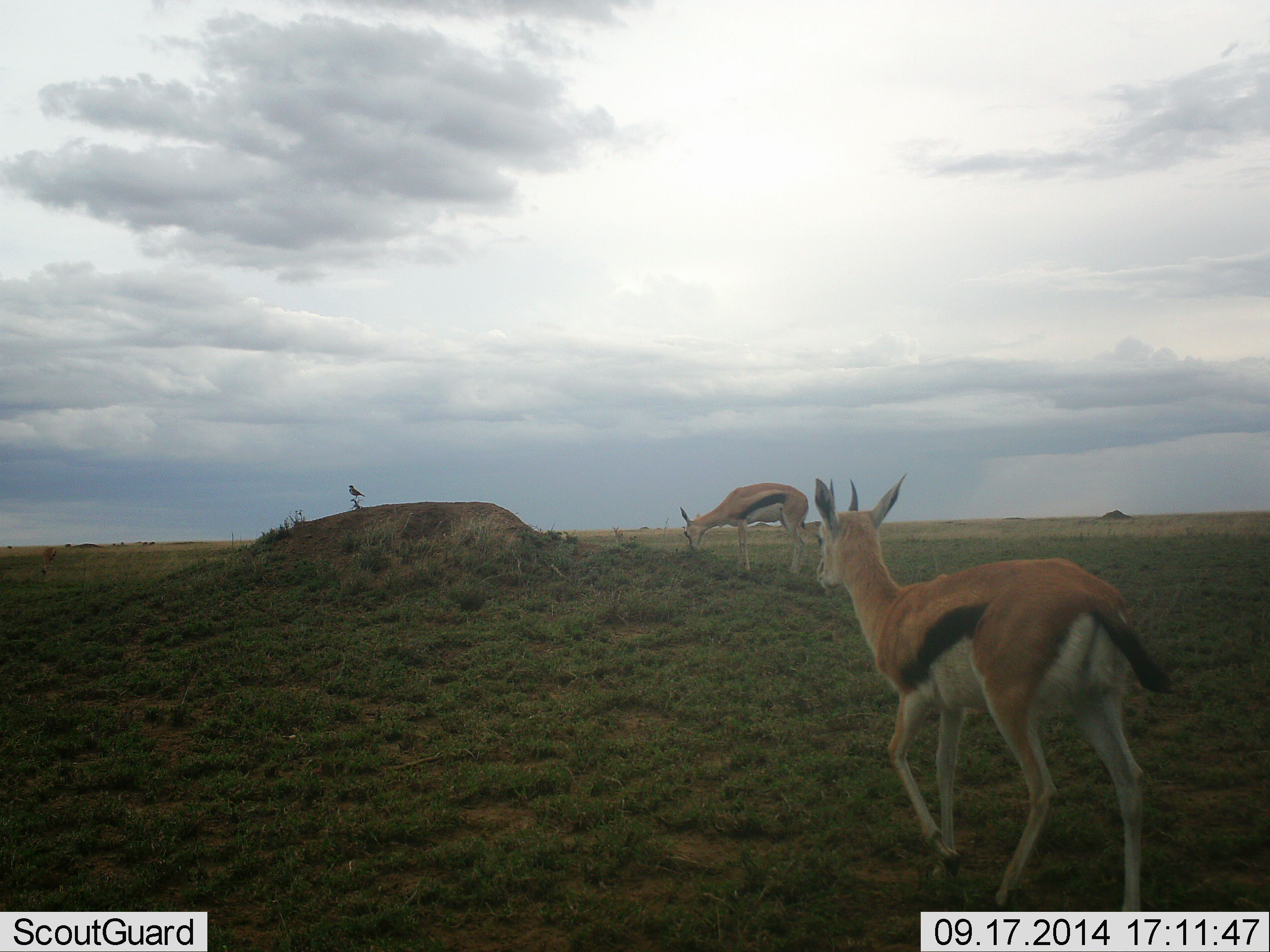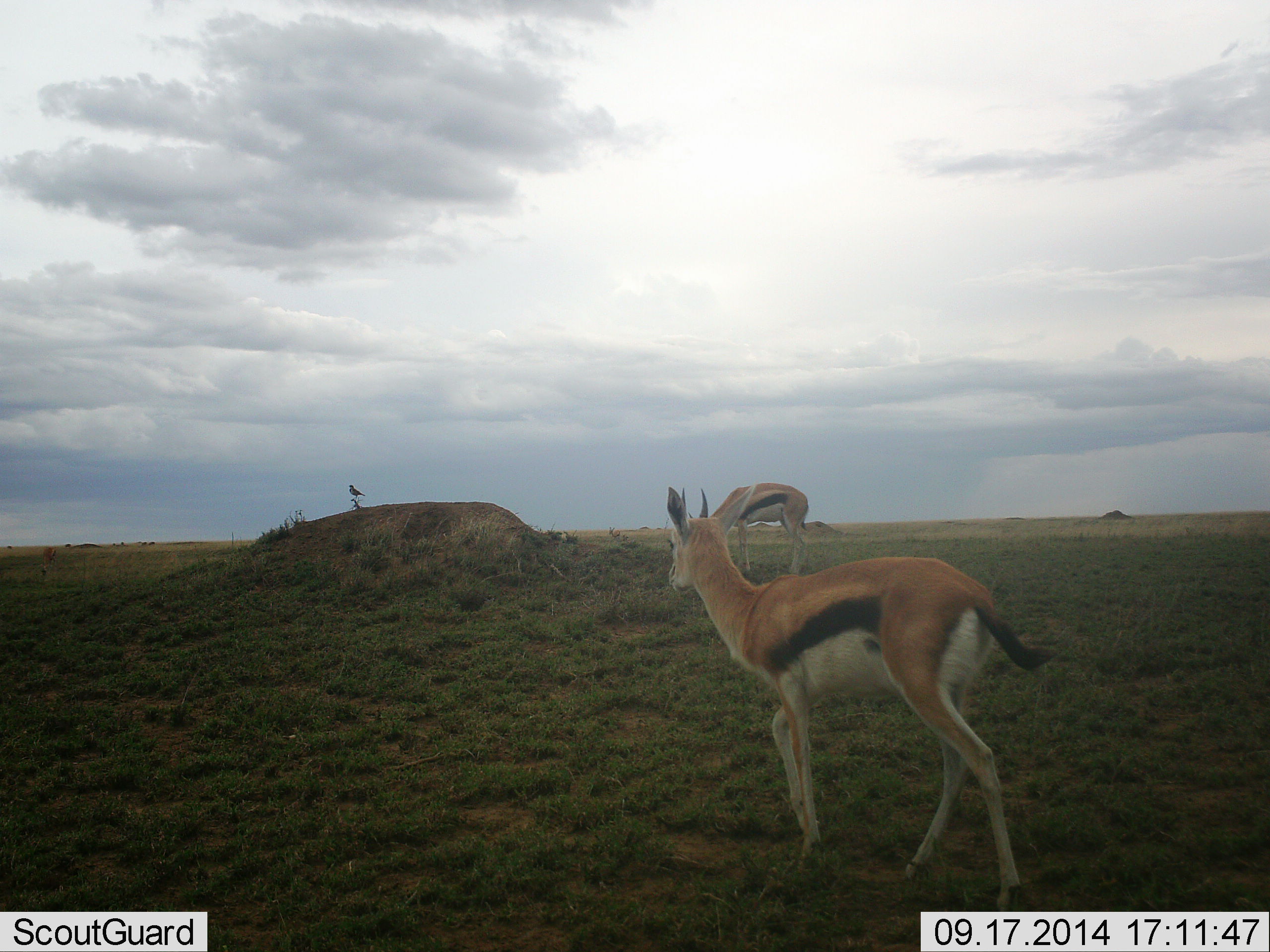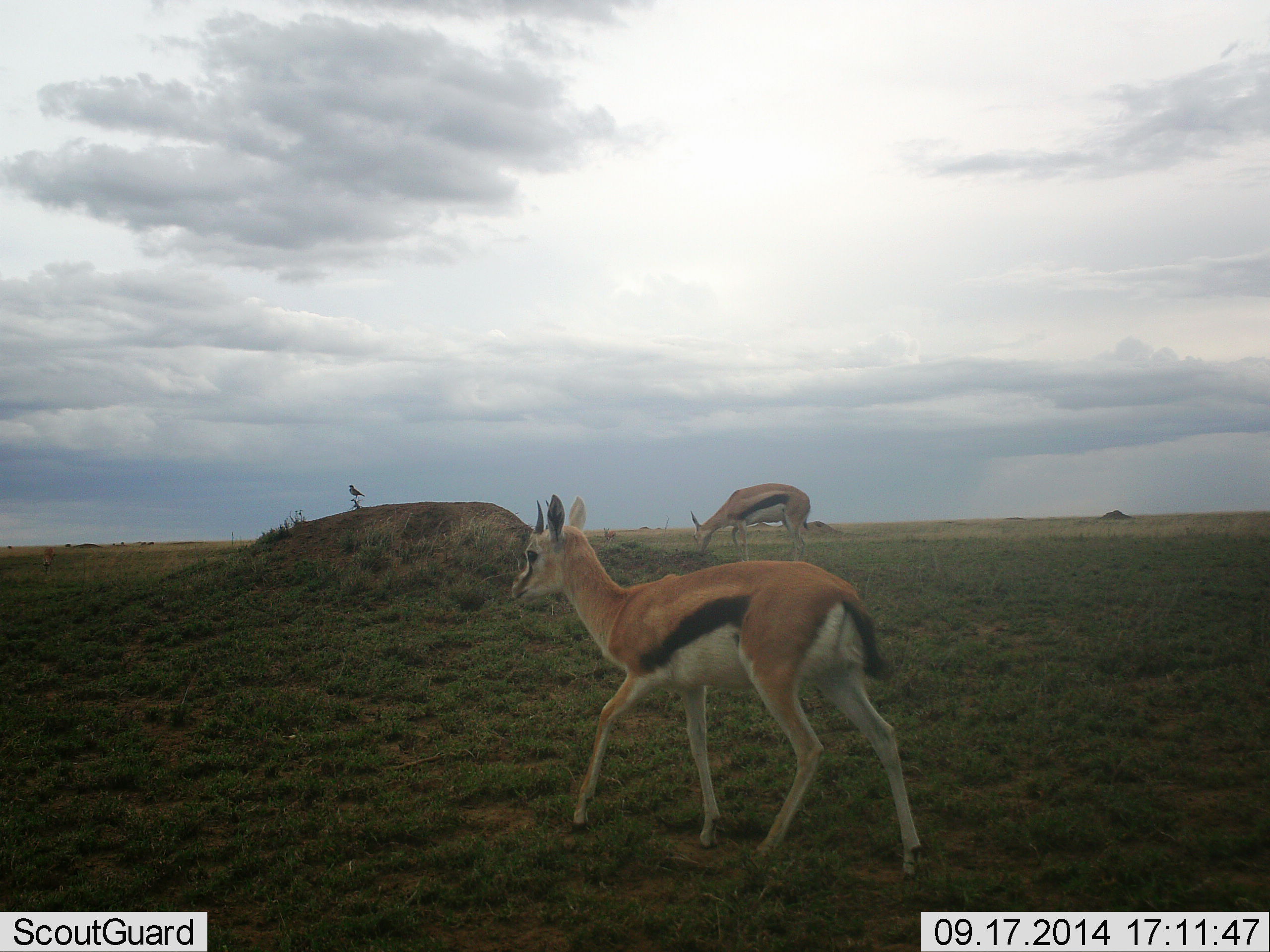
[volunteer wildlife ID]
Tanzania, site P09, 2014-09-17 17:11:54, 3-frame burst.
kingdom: Animalia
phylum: Chordata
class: Mammalia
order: Artiodactyla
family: Bovidae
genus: Eudorcas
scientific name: Eudorcas thomsonii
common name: thomson's gazelle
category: gazellethomsons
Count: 2.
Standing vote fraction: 47%.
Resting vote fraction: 0%.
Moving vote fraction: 87%.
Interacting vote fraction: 0%.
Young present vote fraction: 7%.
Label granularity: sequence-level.